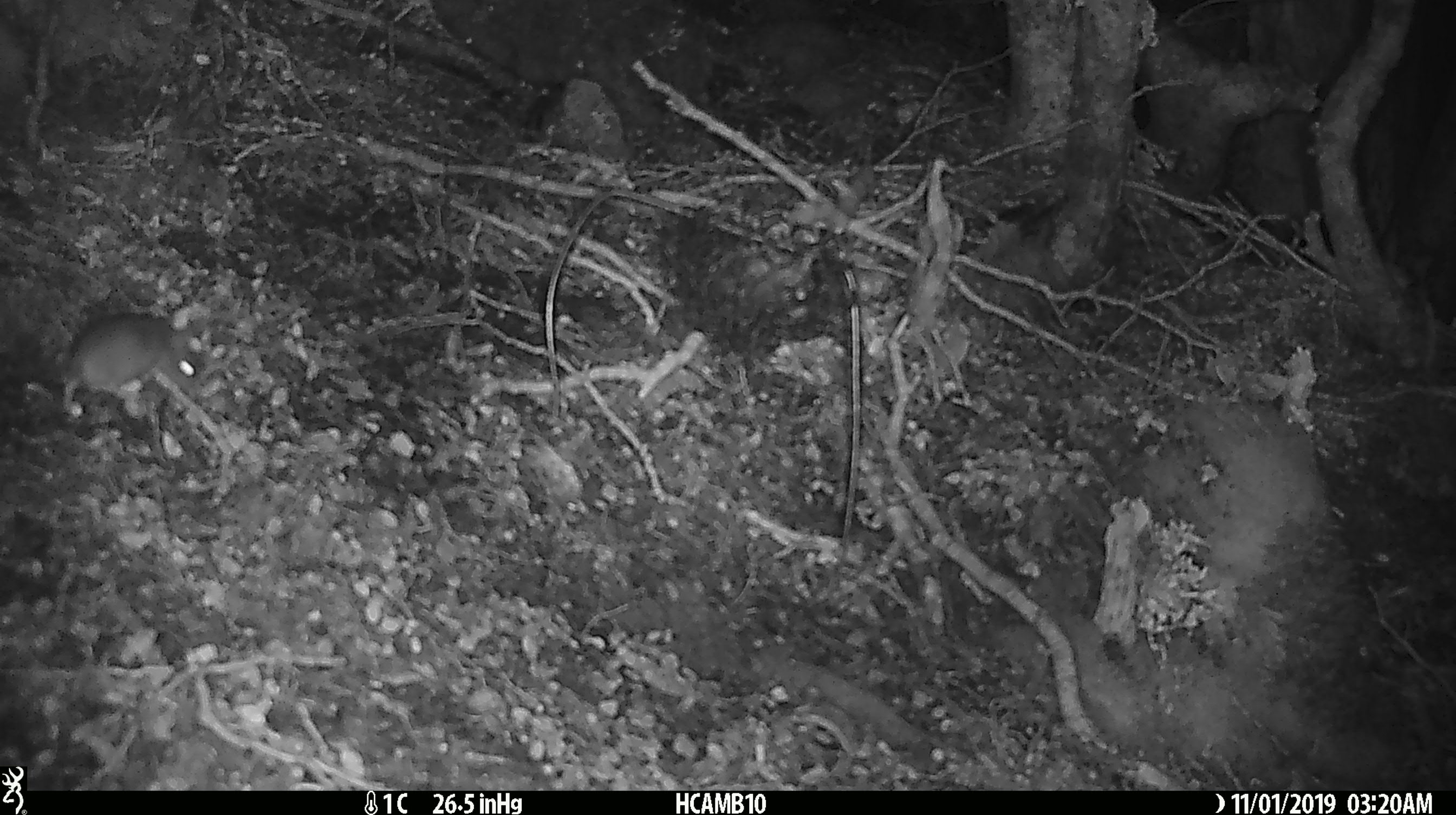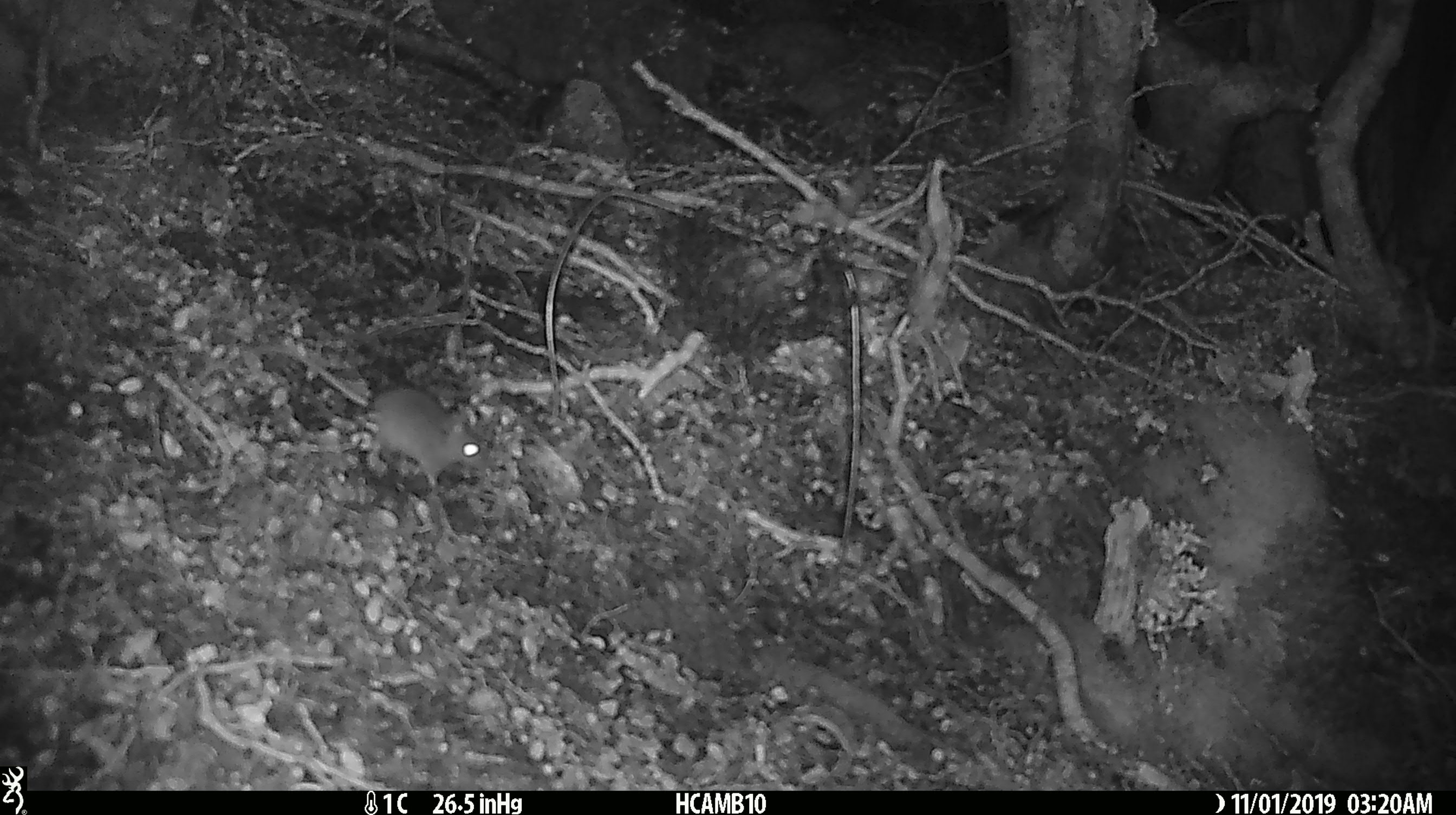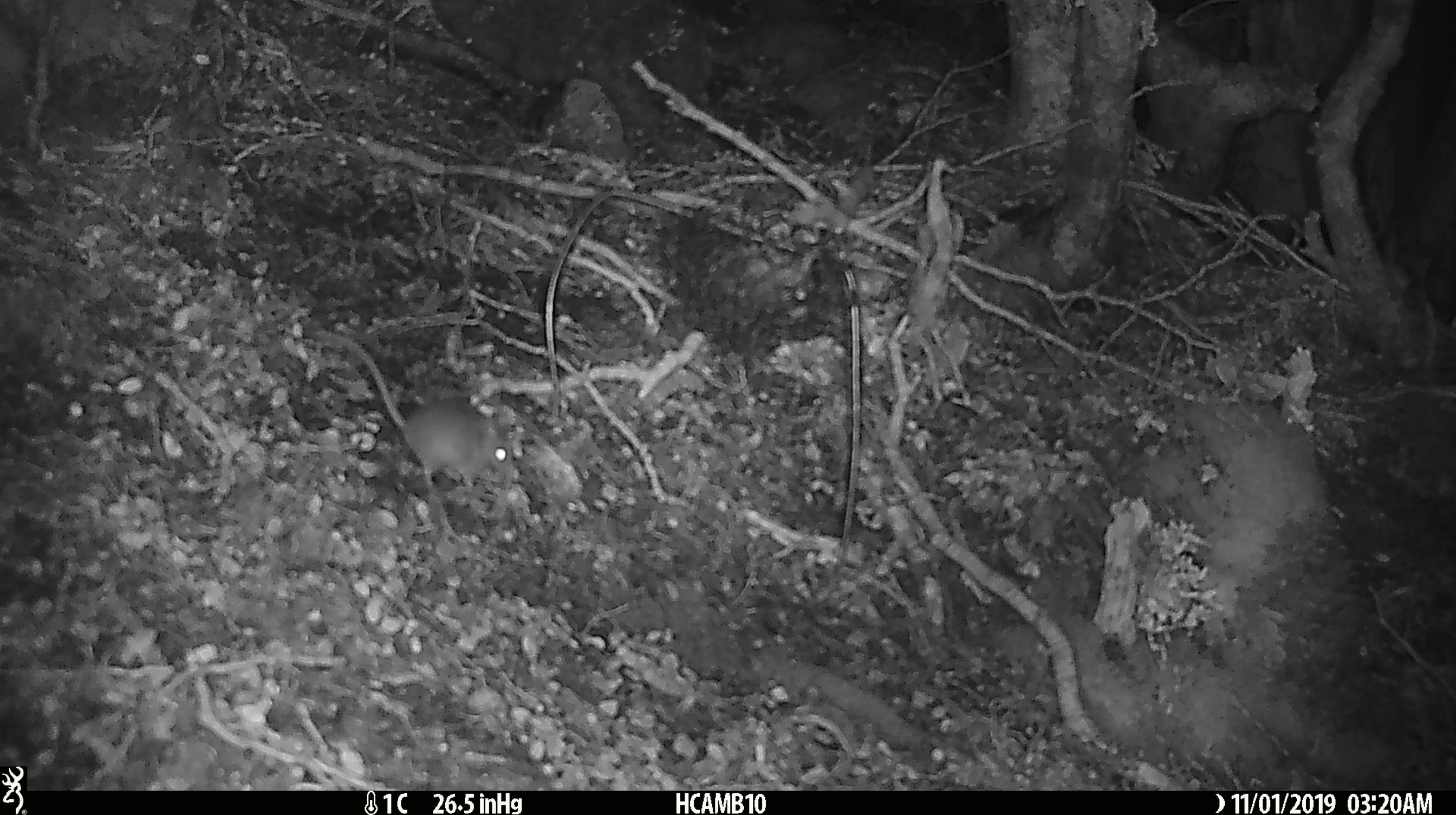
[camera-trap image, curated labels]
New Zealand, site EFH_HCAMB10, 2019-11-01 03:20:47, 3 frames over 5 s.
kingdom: Animalia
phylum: Chordata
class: Mammalia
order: Rodentia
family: Muridae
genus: Mus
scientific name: Mus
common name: mouse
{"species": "mouse (Mus)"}